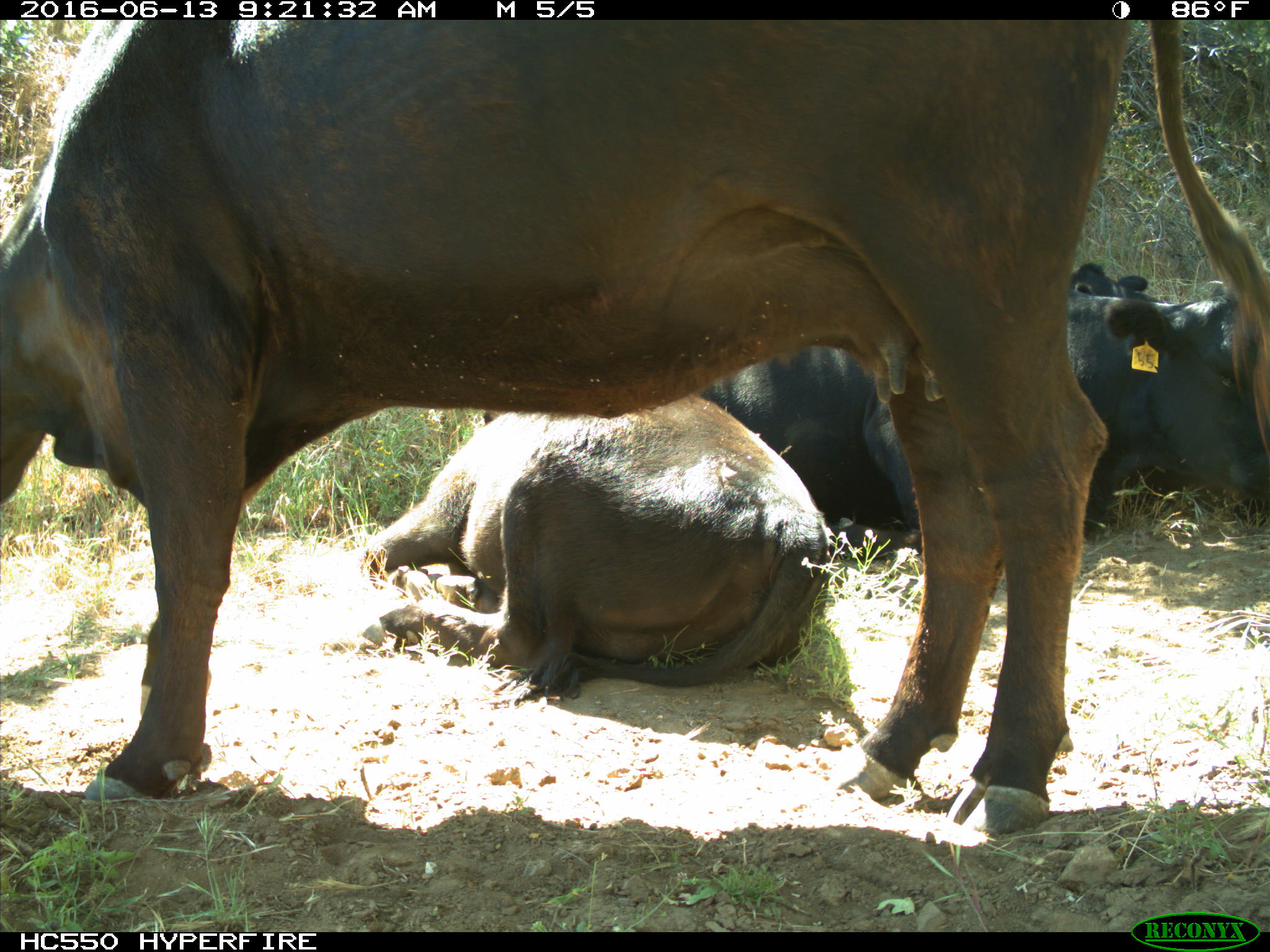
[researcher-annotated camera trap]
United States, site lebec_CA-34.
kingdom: Animalia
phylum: Chordata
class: Mammalia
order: Artiodactyla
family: Bovidae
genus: Bos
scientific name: Bos taurus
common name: domestic cow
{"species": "Bos taurus (domestic cow)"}